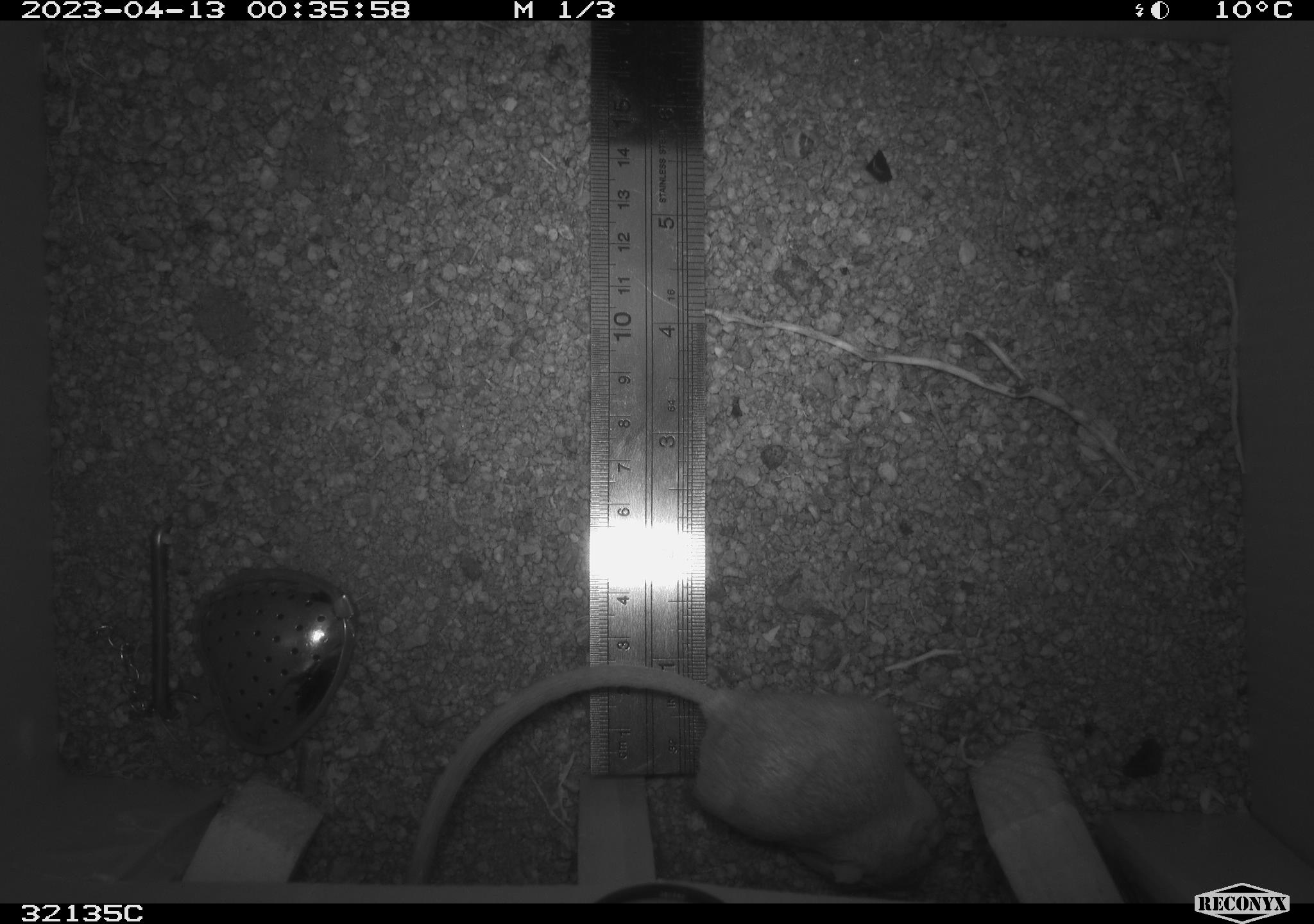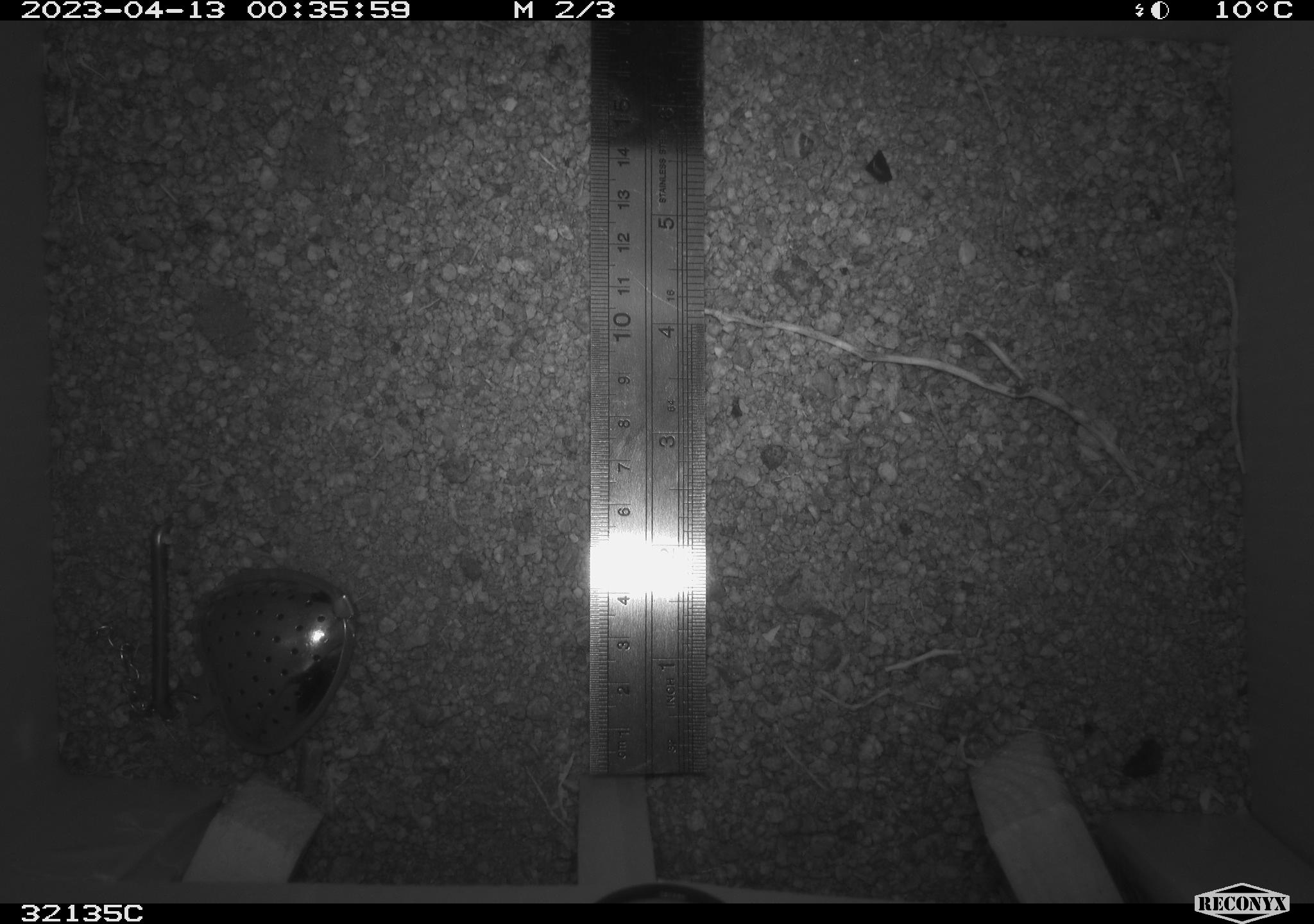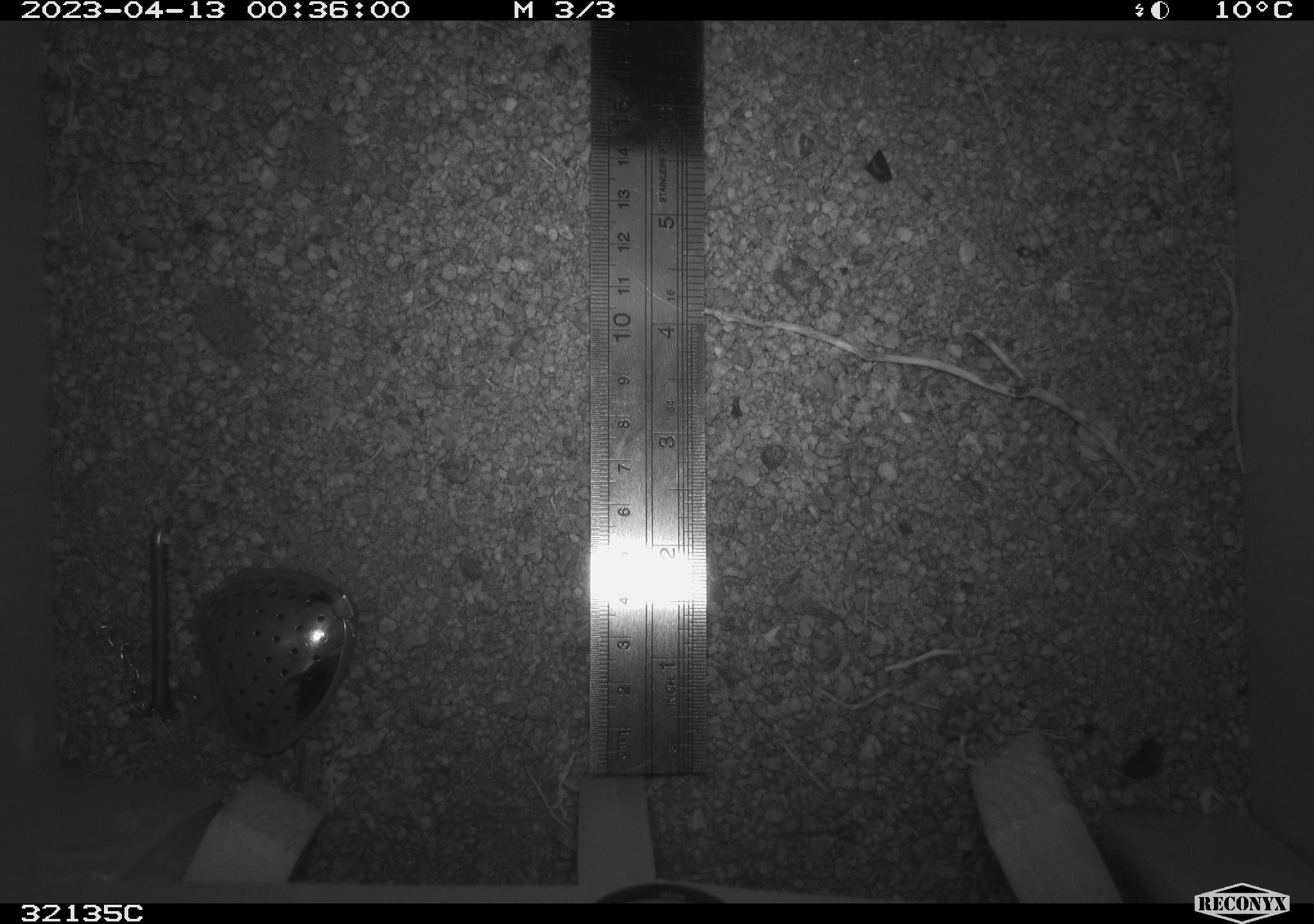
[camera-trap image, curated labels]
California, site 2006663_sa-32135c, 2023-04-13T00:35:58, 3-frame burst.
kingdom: Animalia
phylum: Chordata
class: Mammalia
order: Rodentia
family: Heteromyidae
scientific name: Heteromyidae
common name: kangaroo rats and pocket mice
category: heteromyidae family